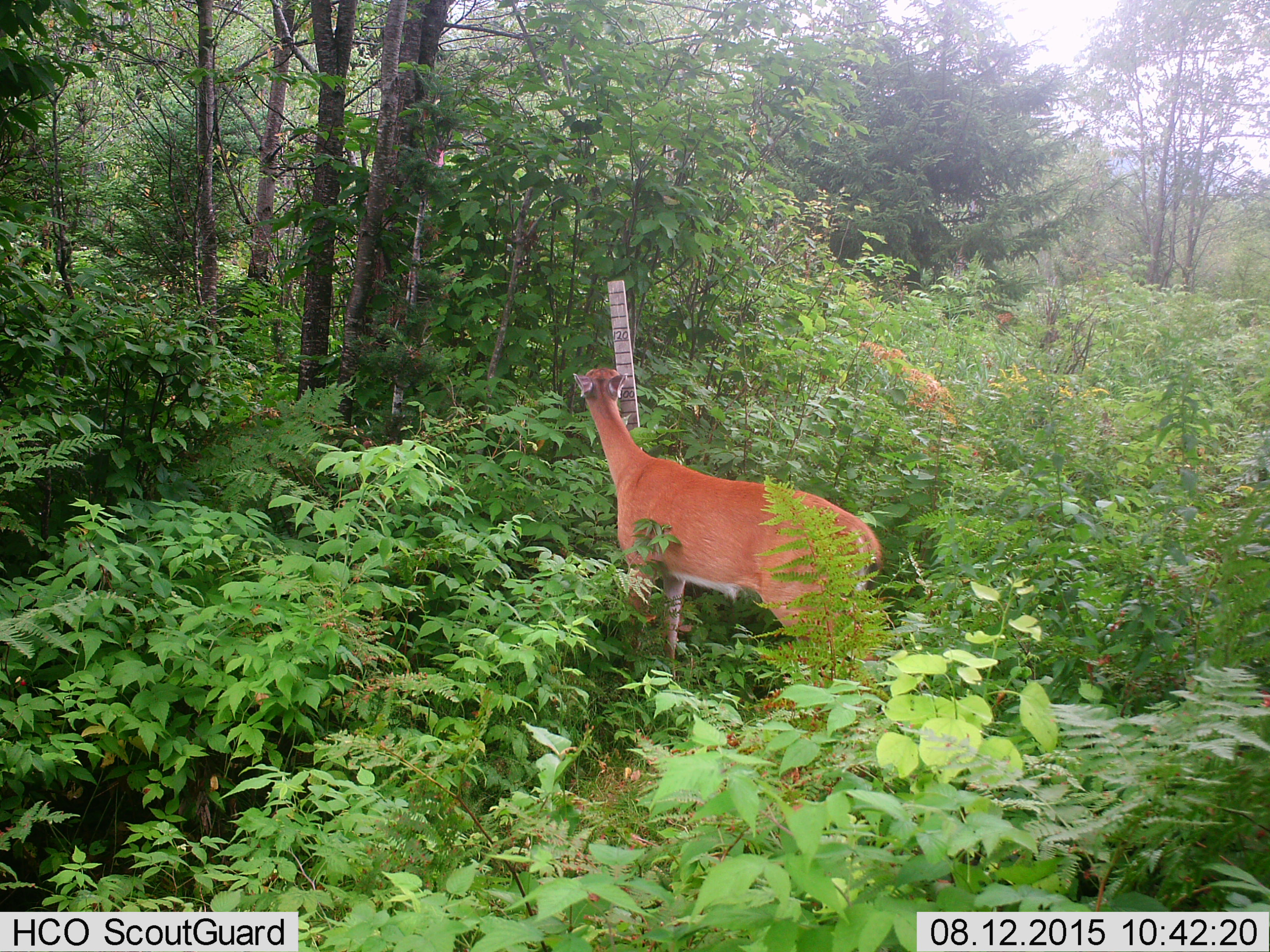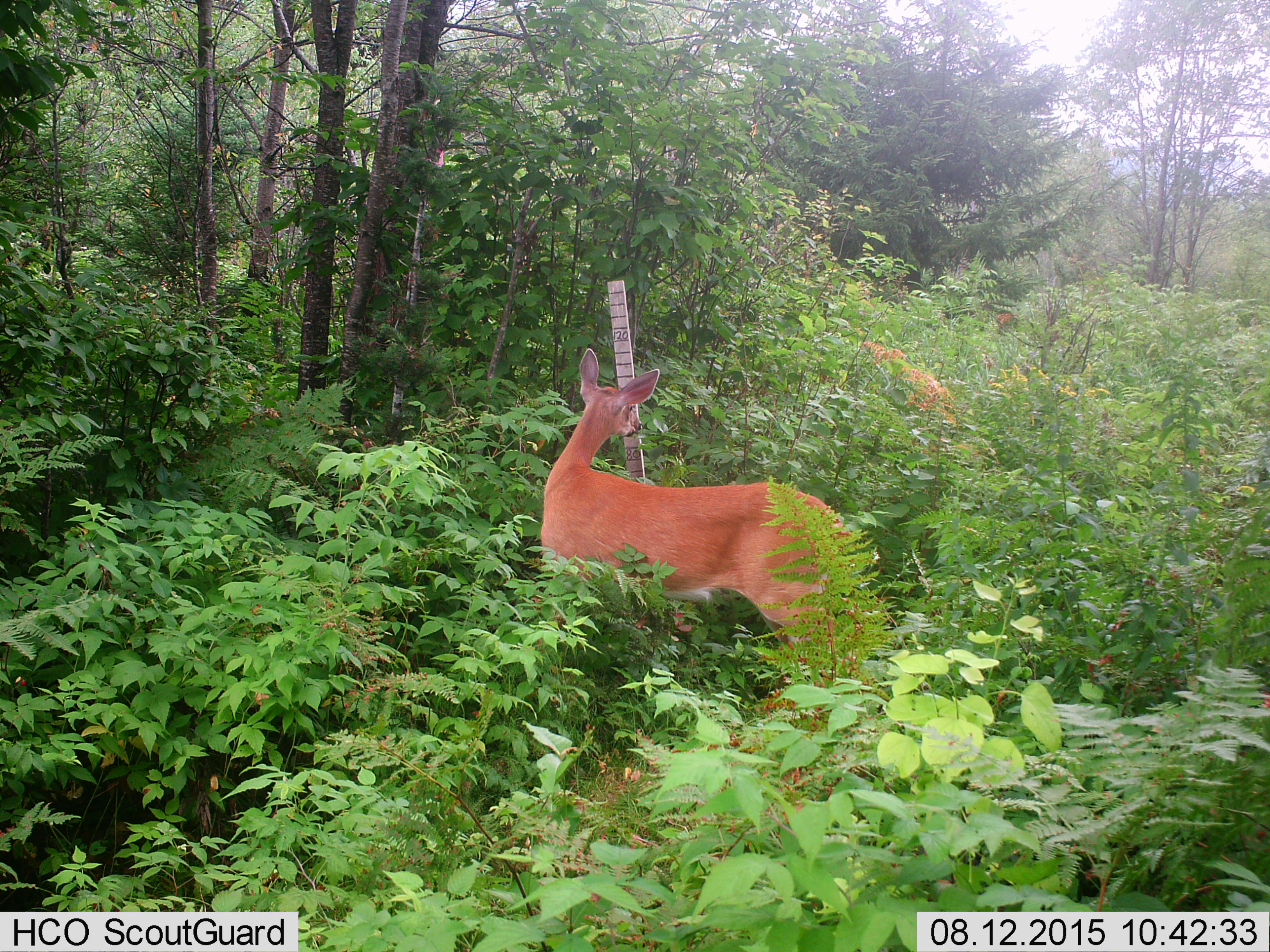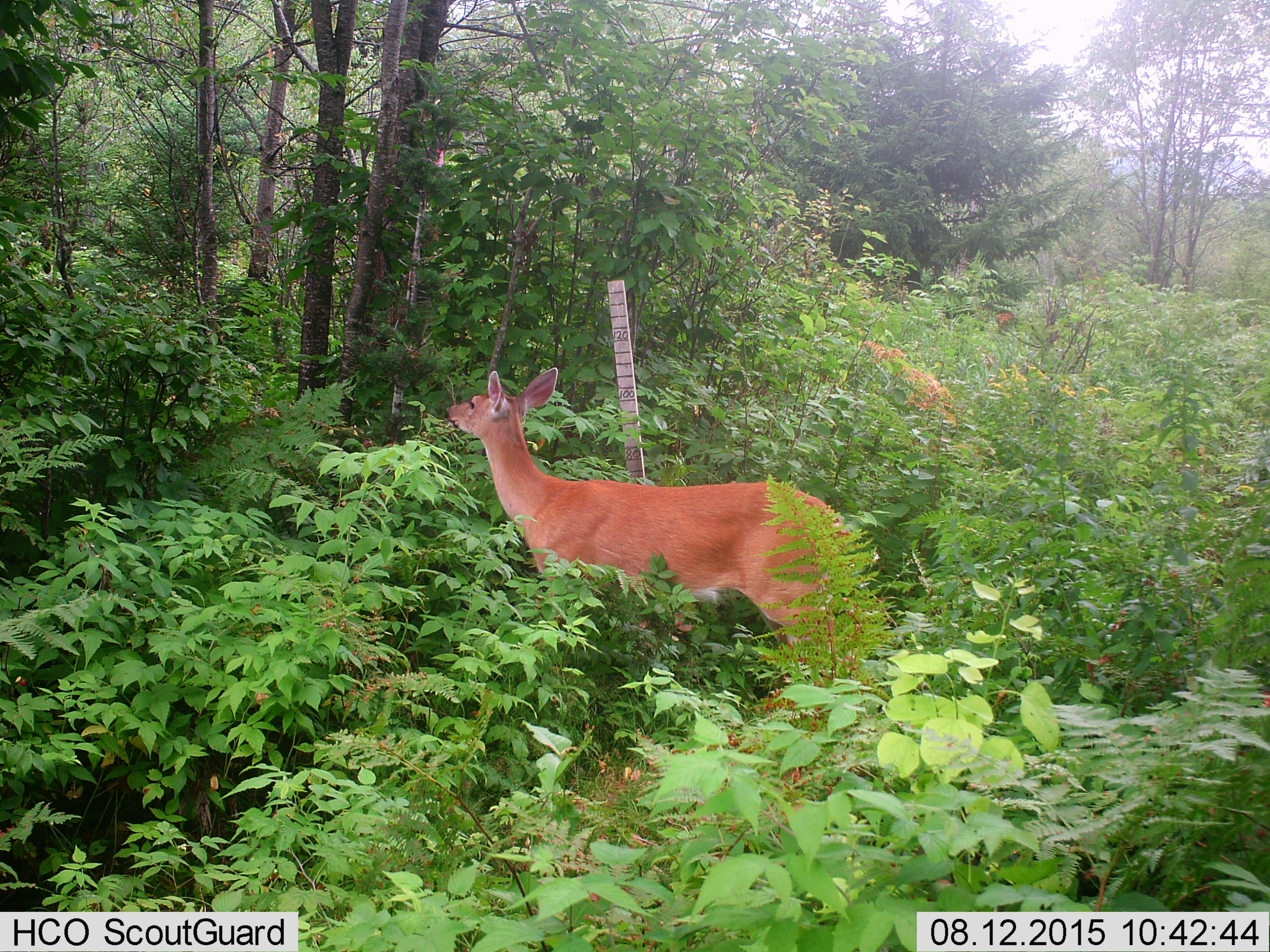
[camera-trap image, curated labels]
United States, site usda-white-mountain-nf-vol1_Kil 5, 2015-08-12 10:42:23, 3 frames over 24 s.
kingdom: Animalia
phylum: Chordata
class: Mammalia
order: Artiodactyla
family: Cervidae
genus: Odocoileus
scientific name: Odocoileus virginianus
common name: white-tailed deer